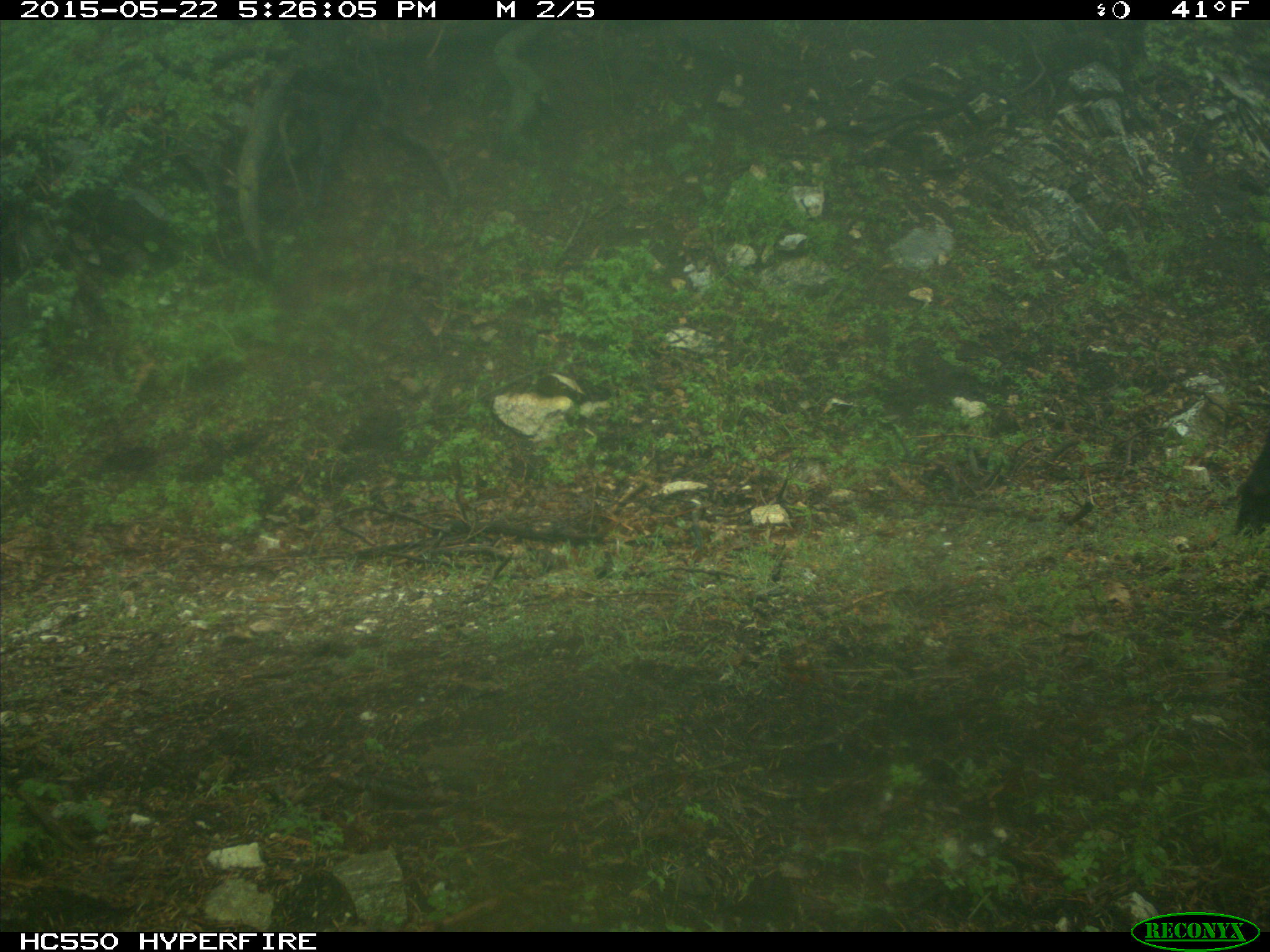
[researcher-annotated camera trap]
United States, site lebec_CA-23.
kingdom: Animalia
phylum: Chordata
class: Mammalia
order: Artiodactyla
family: Bovidae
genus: Bos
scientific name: Bos taurus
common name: domestic cow